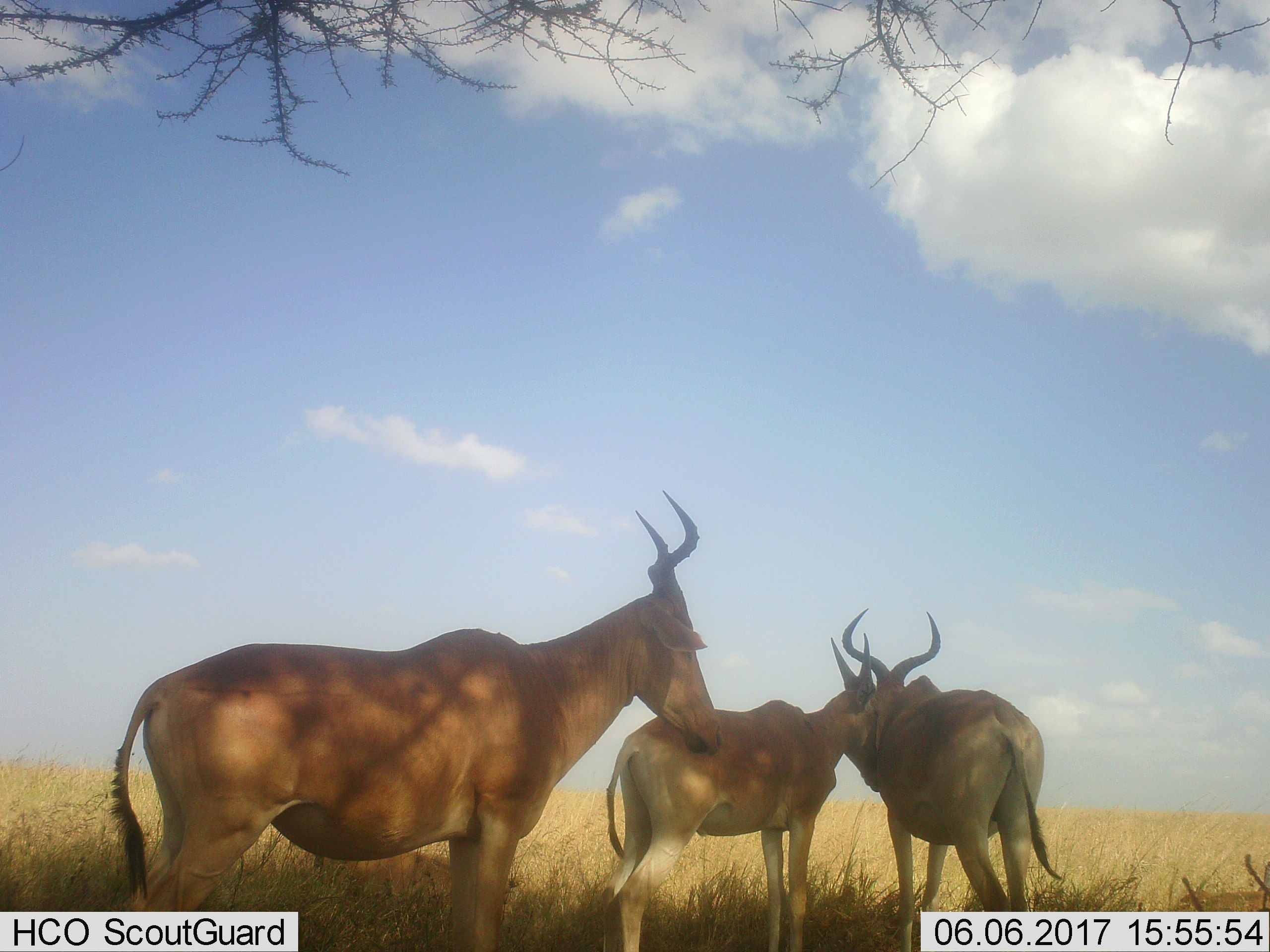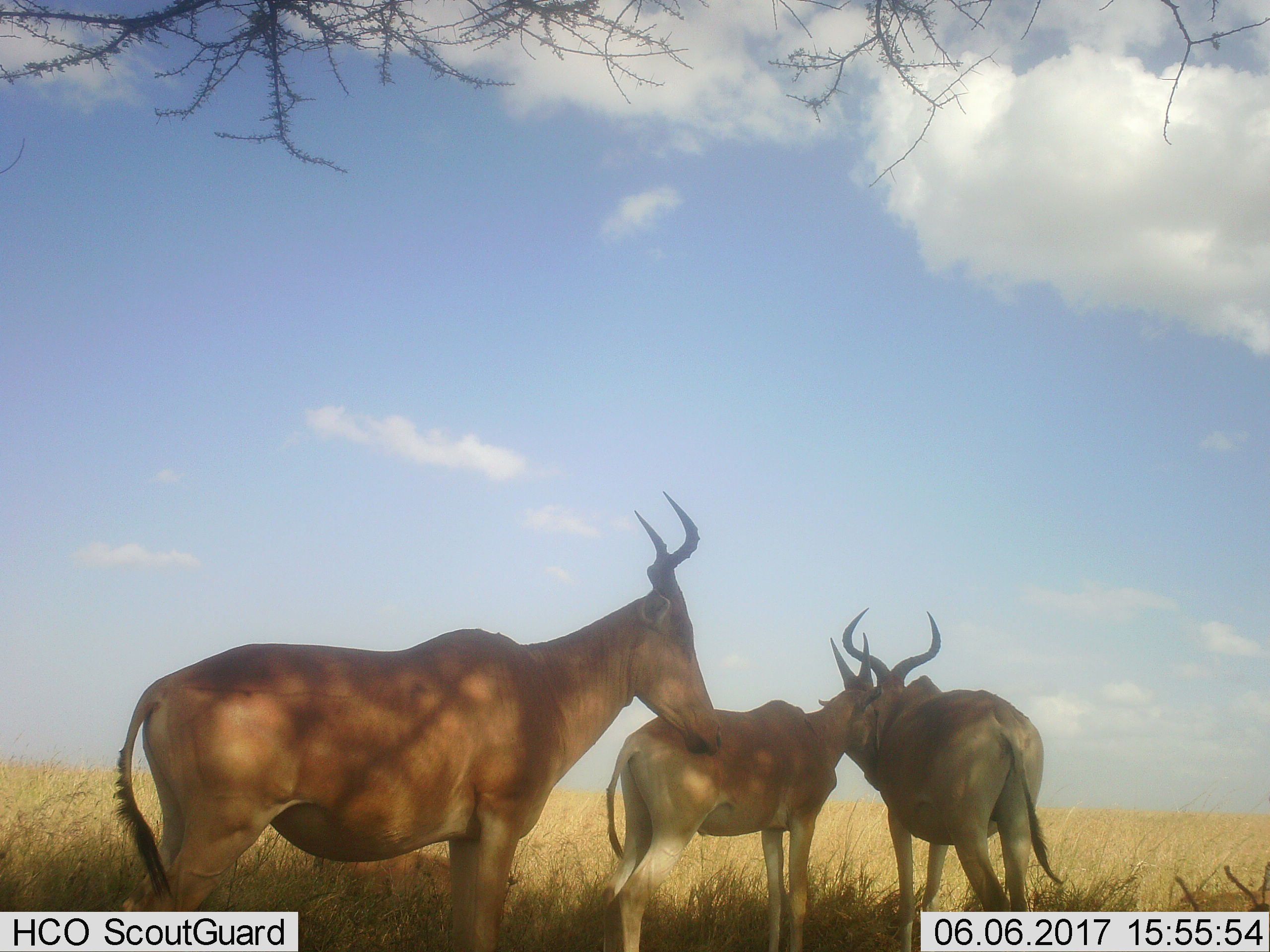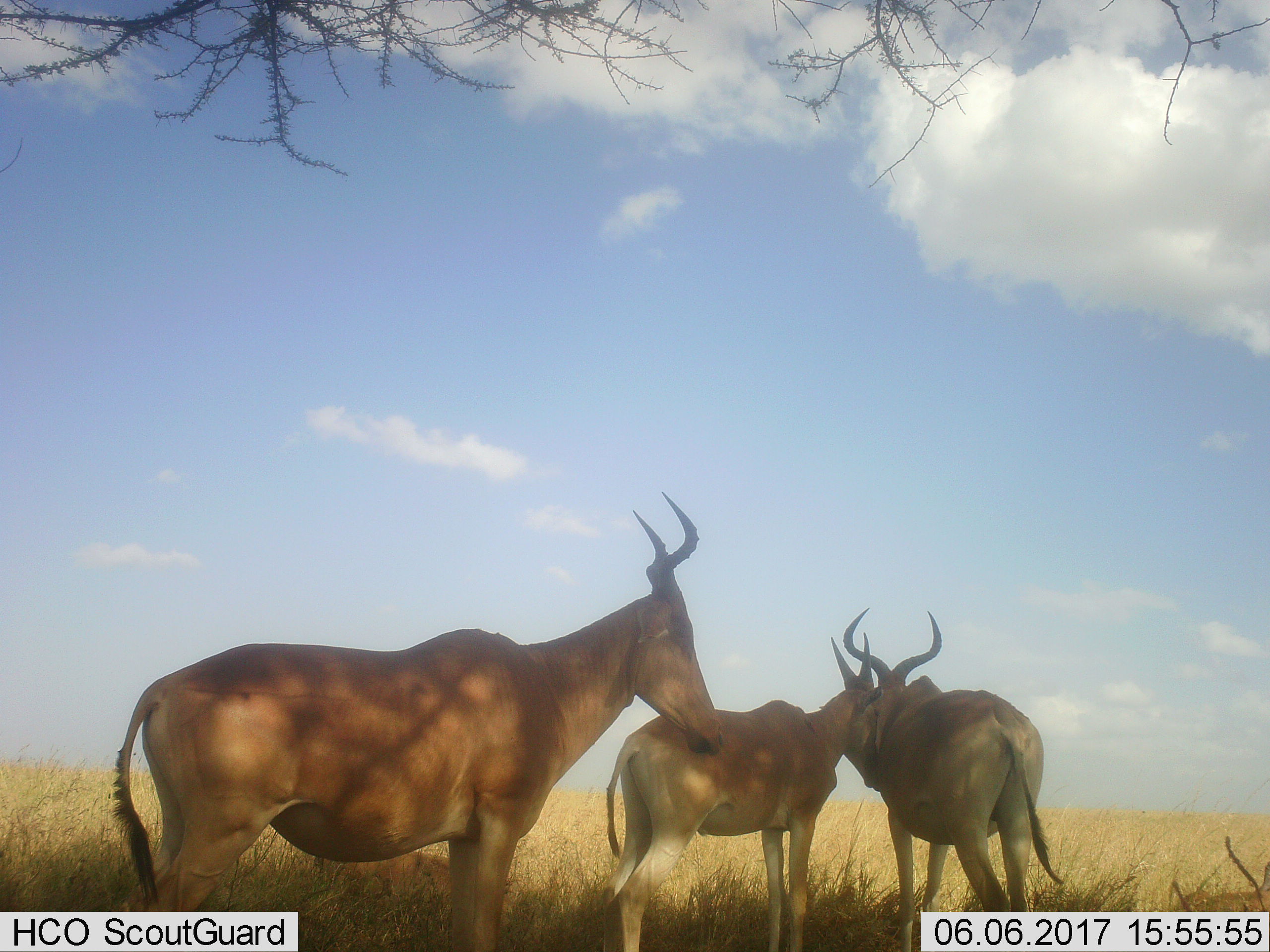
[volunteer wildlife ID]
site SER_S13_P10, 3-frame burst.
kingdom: Animalia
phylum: Chordata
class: Mammalia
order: Artiodactyla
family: Bovidae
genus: Alcelaphus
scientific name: Alcelaphus buselaphus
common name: hartebeest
Hartebeest (Alcelaphus buselaphus), count 3. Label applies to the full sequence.